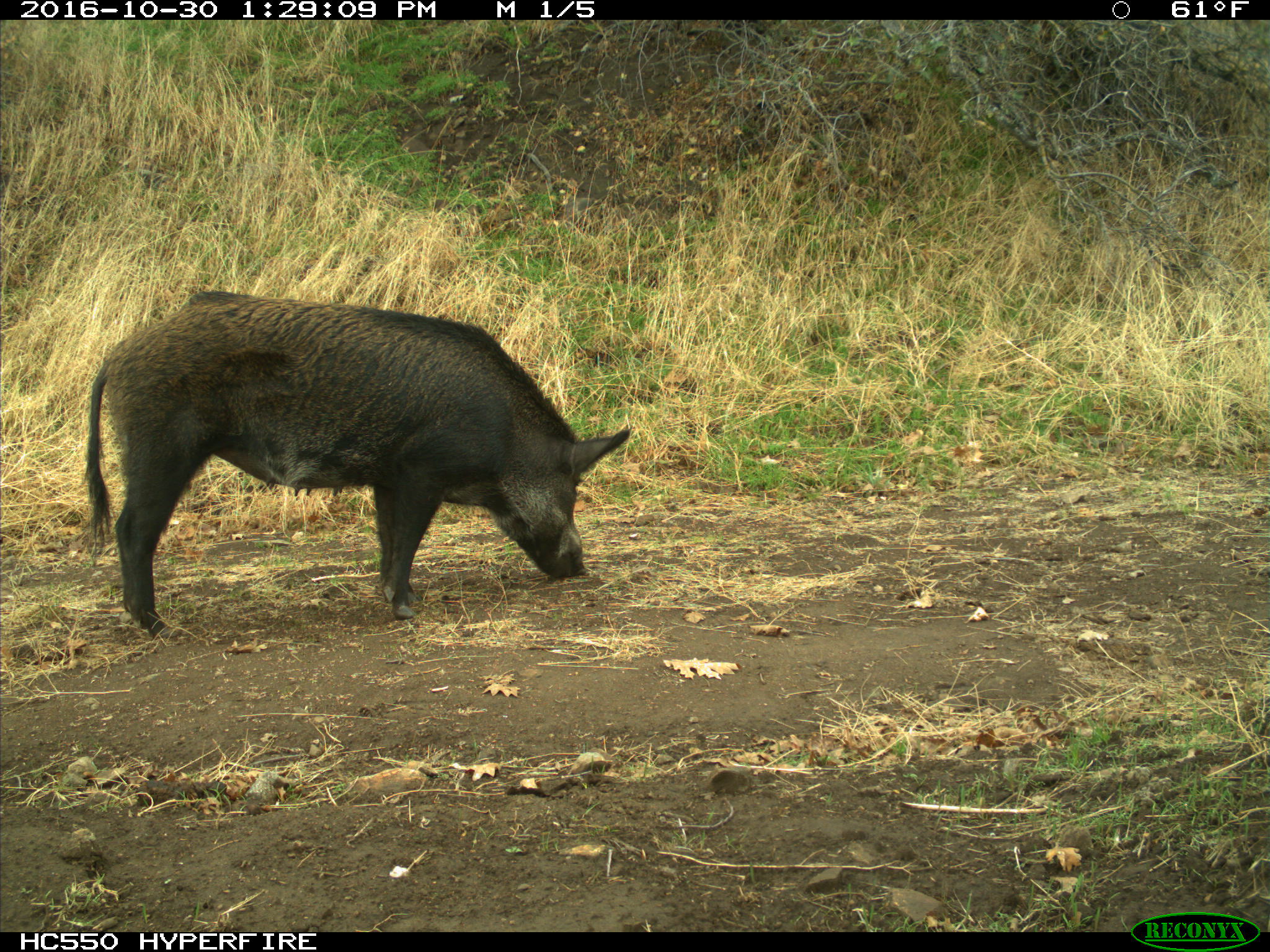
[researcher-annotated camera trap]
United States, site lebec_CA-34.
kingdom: Animalia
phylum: Chordata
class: Mammalia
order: Artiodactyla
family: Suidae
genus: Sus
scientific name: Sus scrofa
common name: wild boar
Sus scrofa (wild boar).